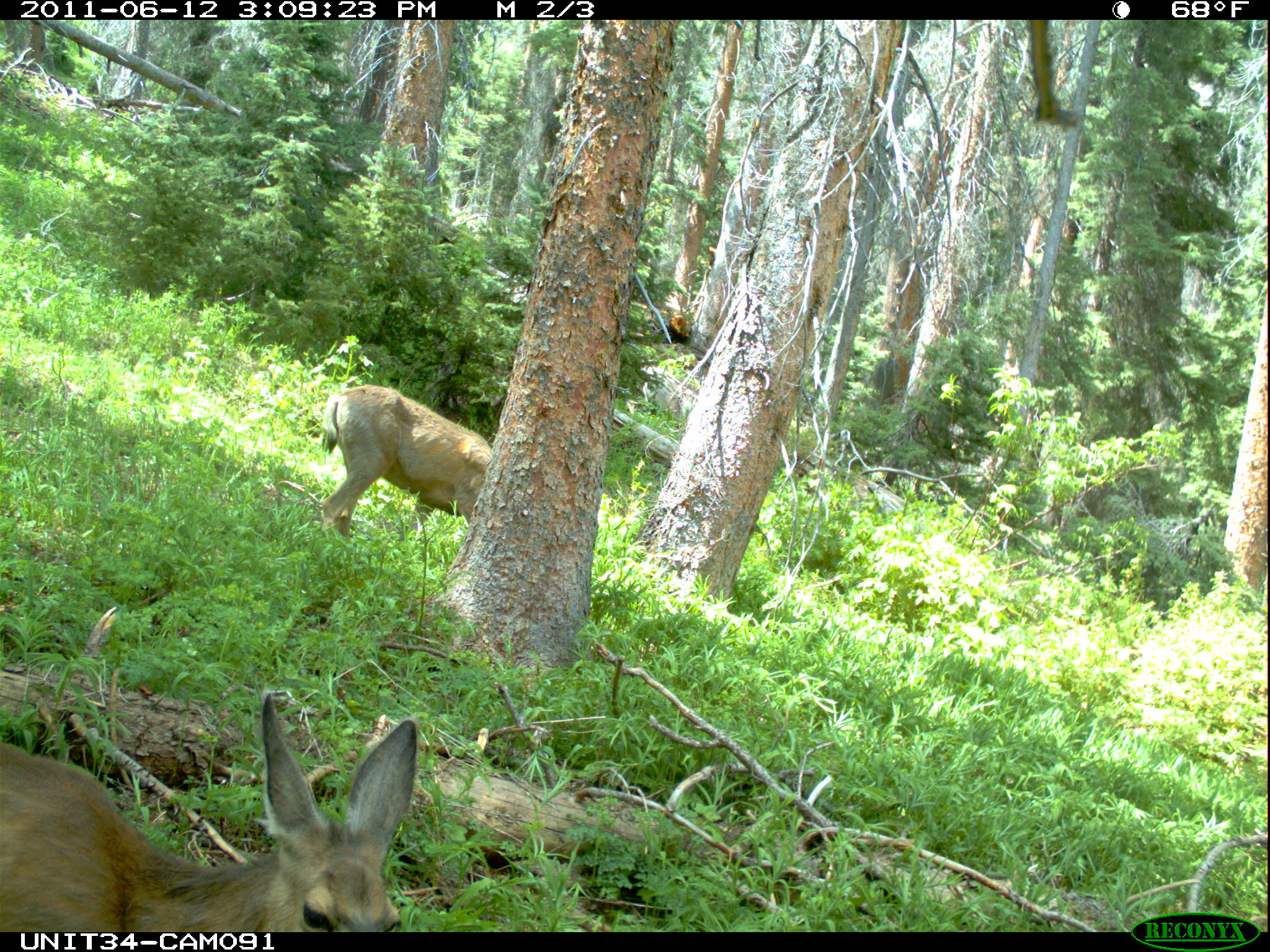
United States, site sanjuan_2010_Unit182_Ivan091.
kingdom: Animalia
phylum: Chordata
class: Mammalia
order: Artiodactyla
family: Cervidae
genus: Odocoileus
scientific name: Odocoileus hemionus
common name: mule deer